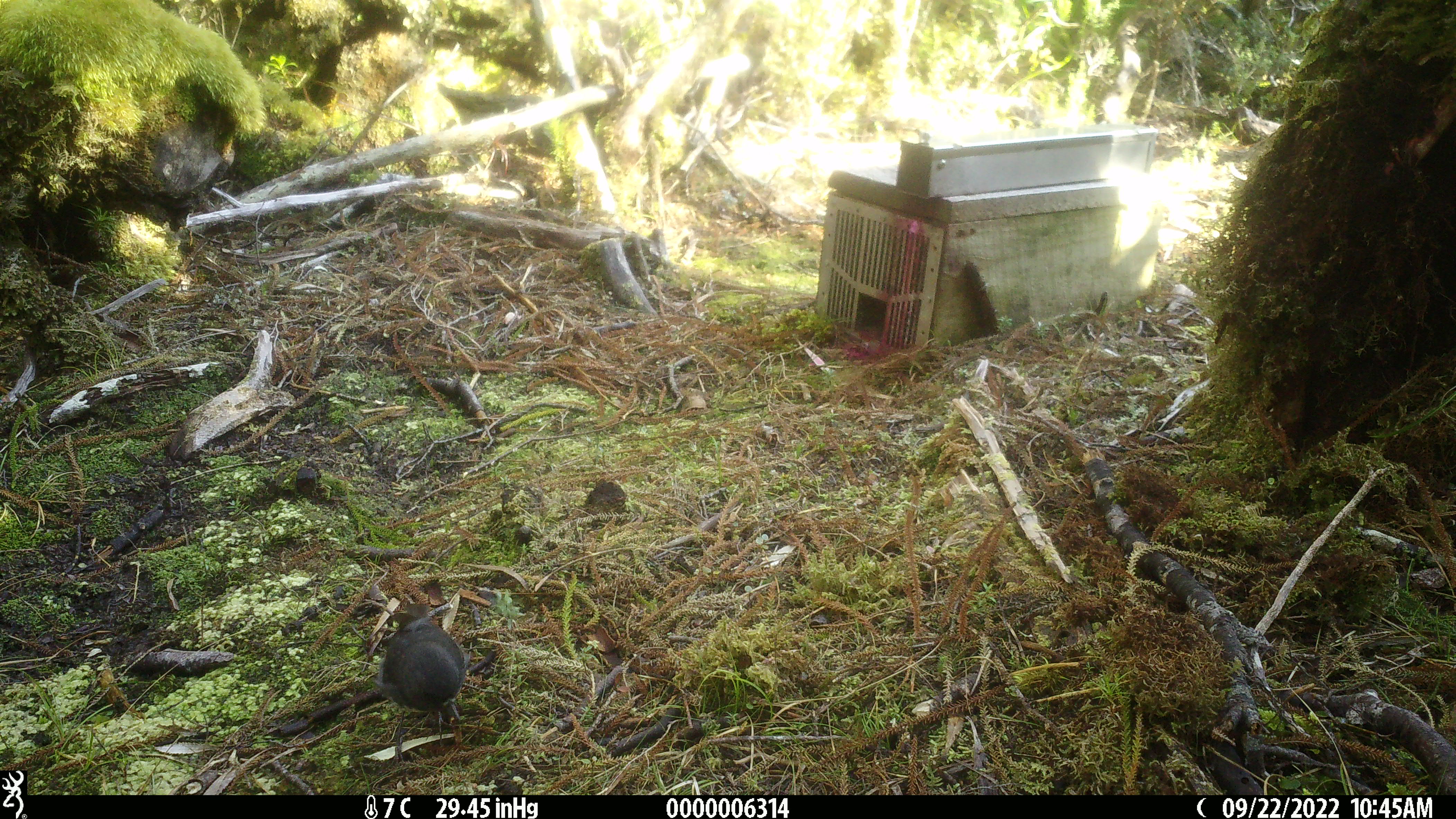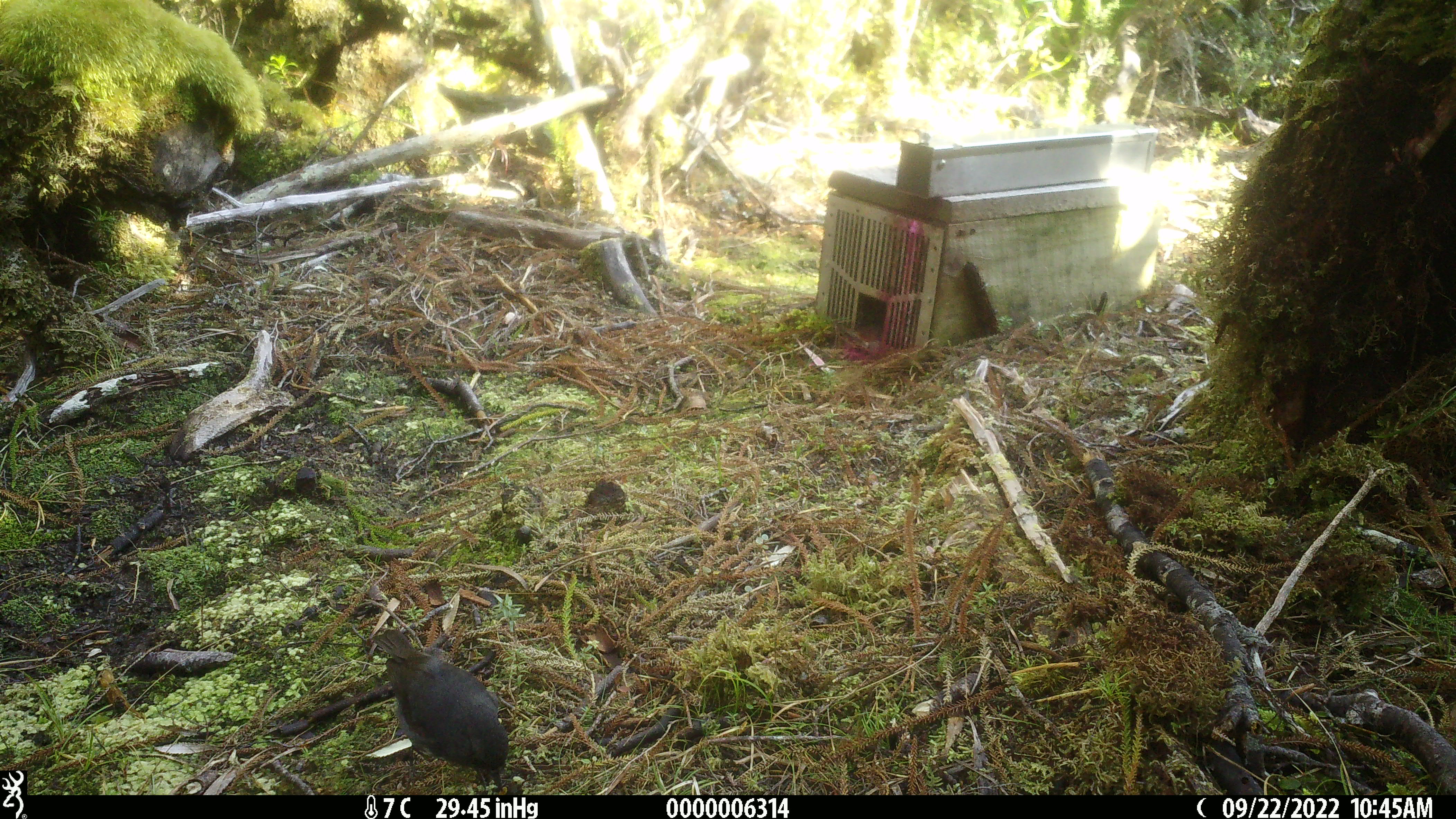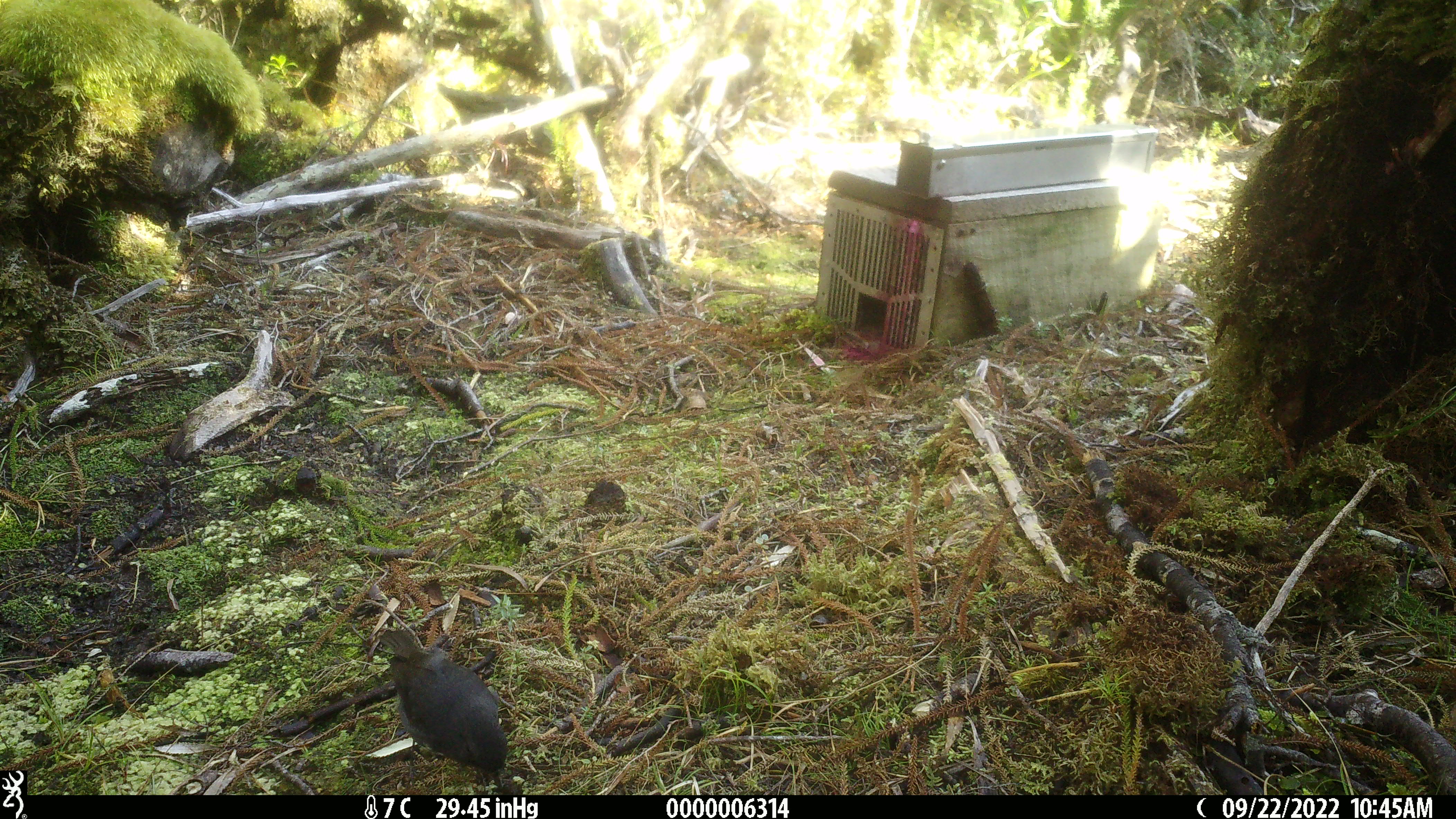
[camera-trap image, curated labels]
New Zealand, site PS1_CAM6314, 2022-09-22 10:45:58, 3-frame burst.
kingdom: Animalia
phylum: Chordata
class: Aves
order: Passeriformes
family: Petroicidae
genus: Petroica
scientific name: Petroica australis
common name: new zealand robin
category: robin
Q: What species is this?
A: Robin (new zealand robin) (Petroica australis).